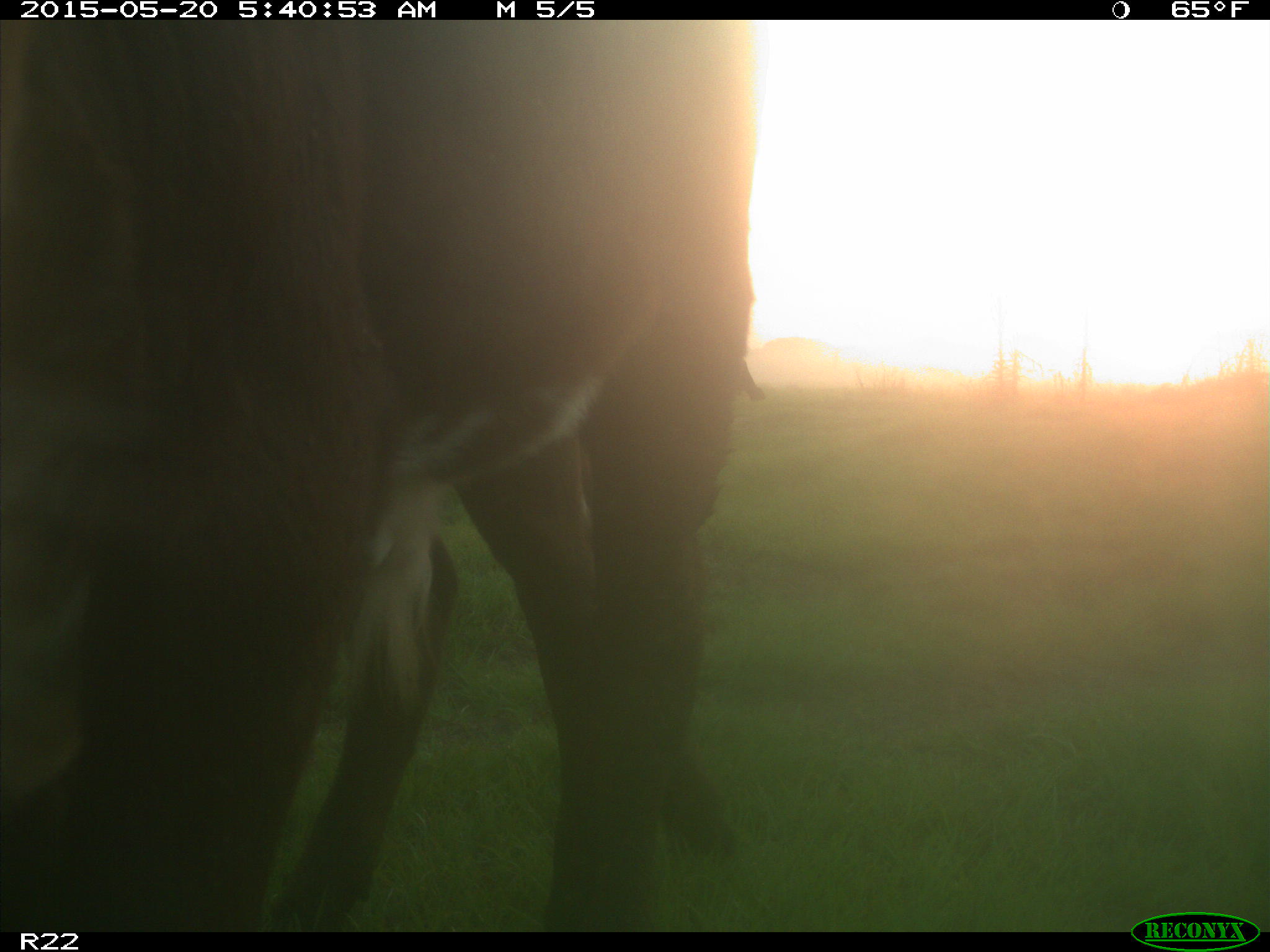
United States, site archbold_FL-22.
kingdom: Animalia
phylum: Chordata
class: Mammalia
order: Artiodactyla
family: Bovidae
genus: Bos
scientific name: Bos taurus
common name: domestic cow